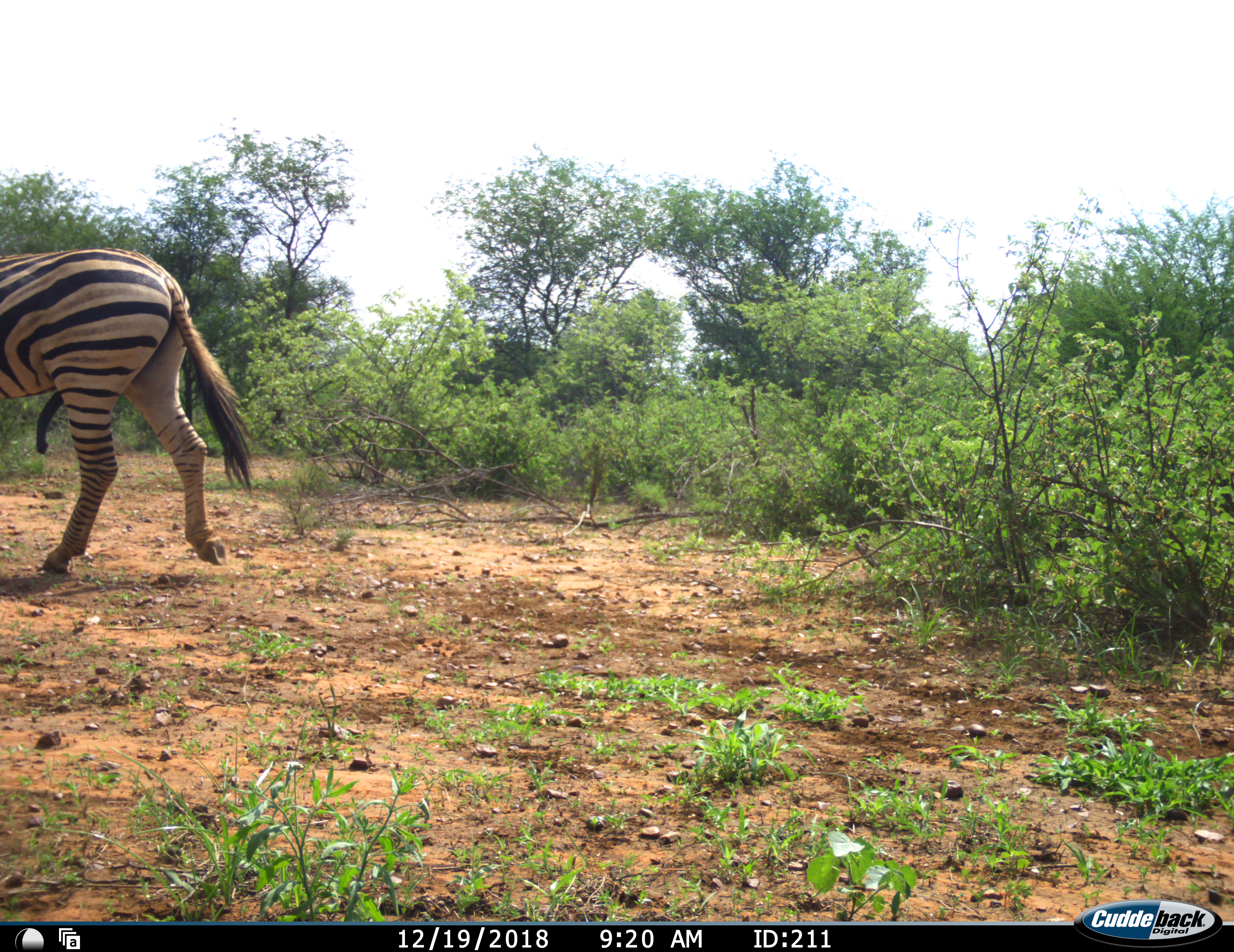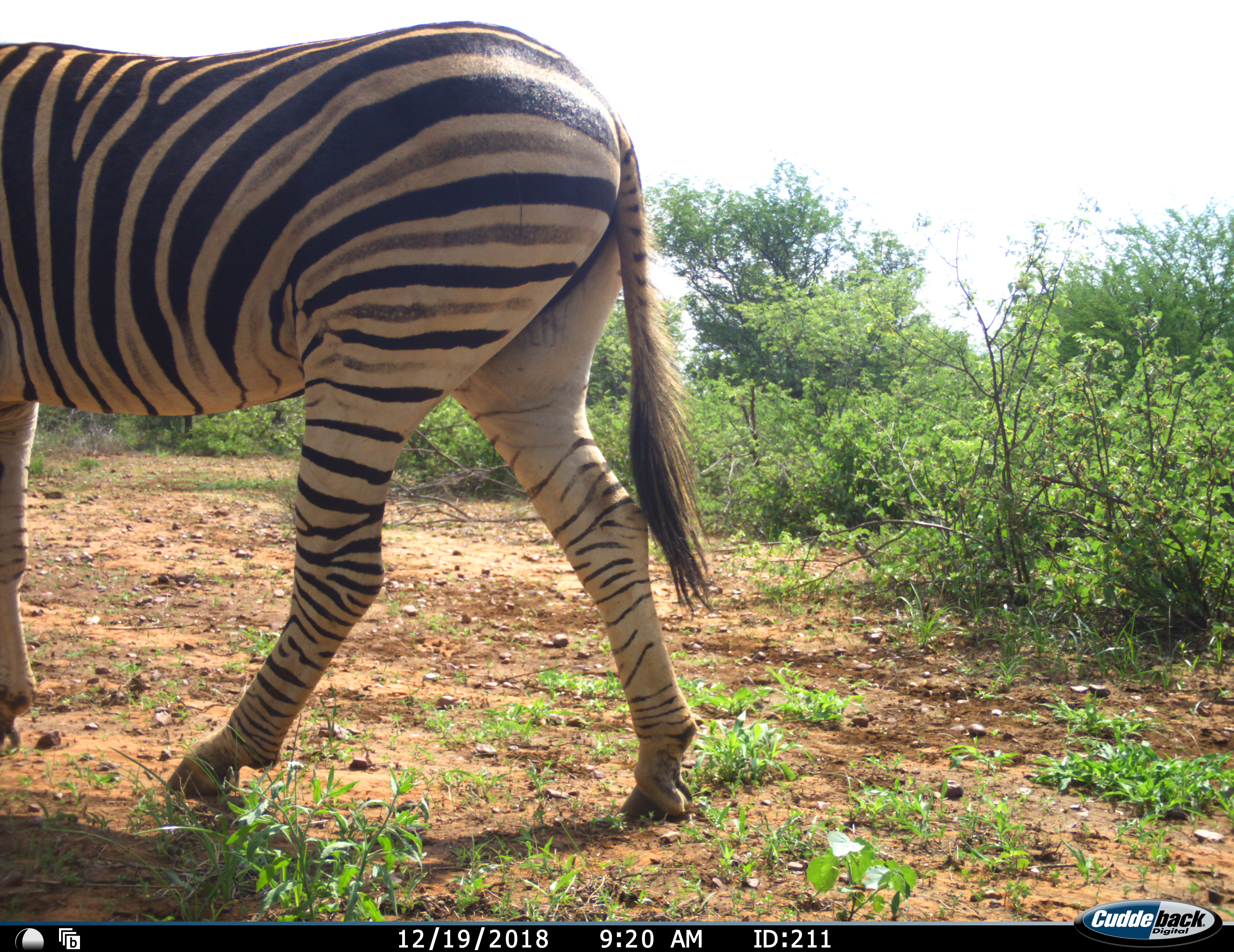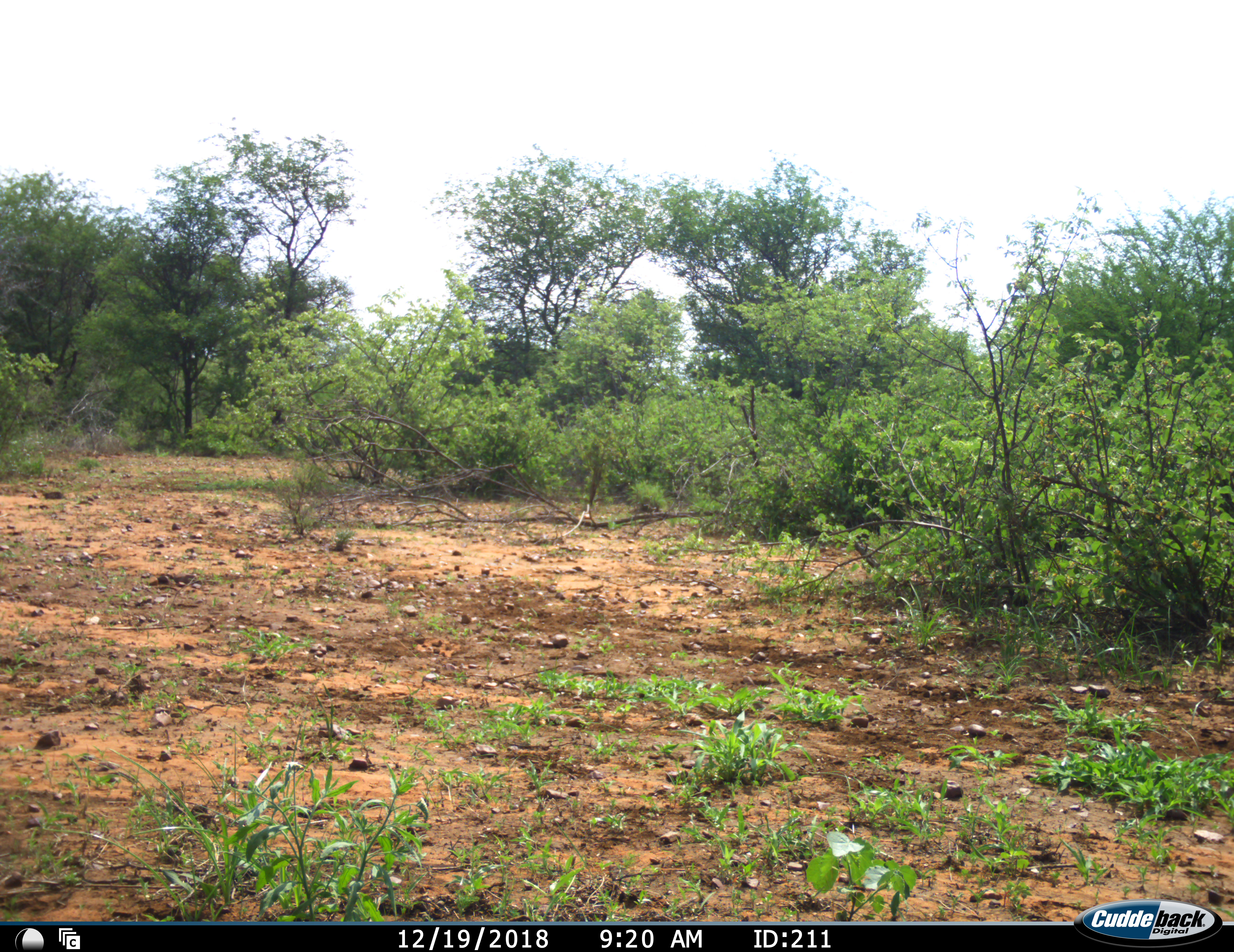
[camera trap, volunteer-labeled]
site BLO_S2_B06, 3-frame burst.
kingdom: Animalia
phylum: Chordata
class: Mammalia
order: Perissodactyla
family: Equidae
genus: Equus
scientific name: Equus quagga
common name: plains zebra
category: zebraplains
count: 2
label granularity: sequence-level